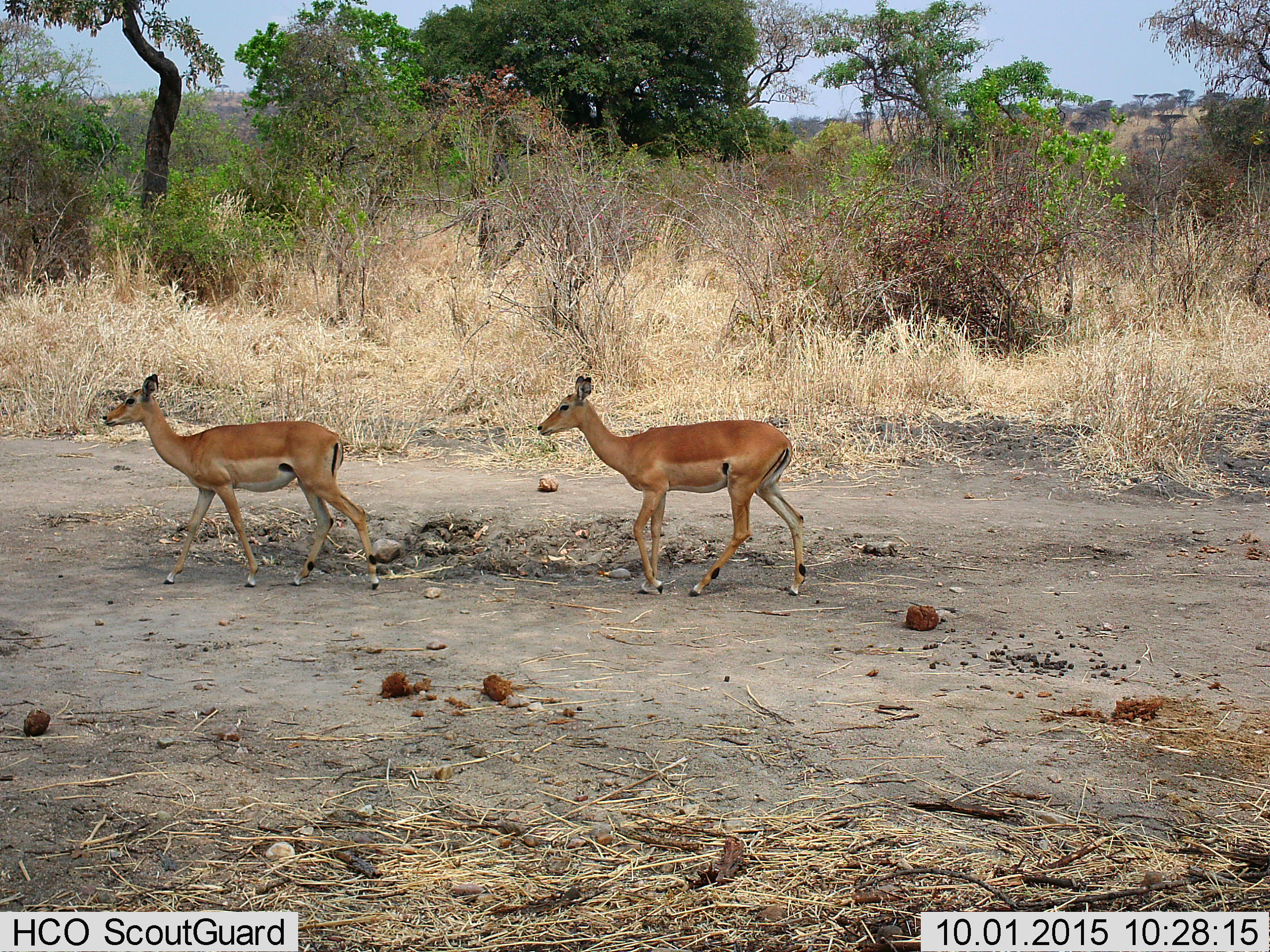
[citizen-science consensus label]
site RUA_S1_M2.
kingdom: Animalia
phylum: Chordata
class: Mammalia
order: Artiodactyla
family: Bovidae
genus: Aepyceros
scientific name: Aepyceros melampus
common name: impala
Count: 2.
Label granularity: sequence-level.